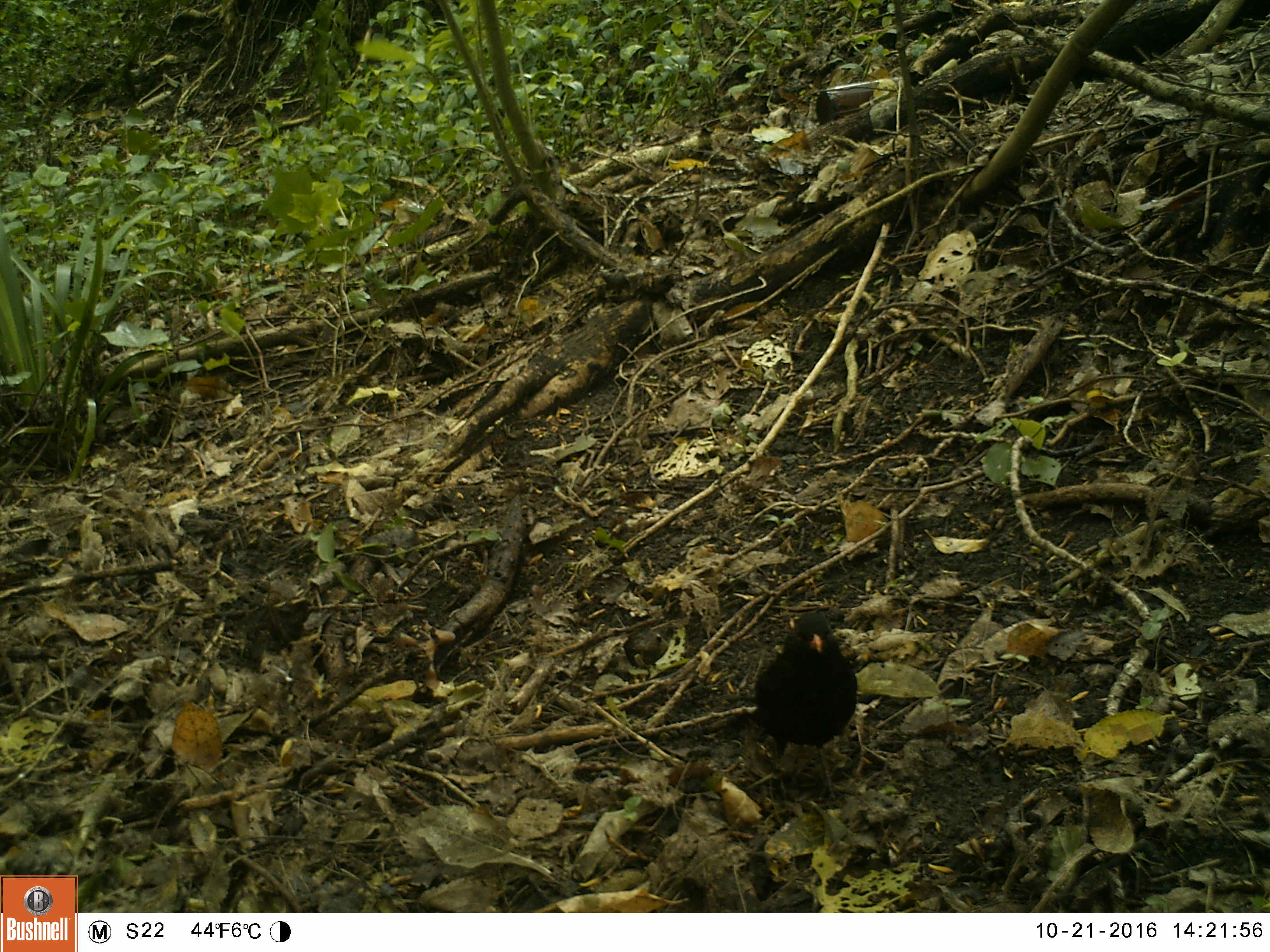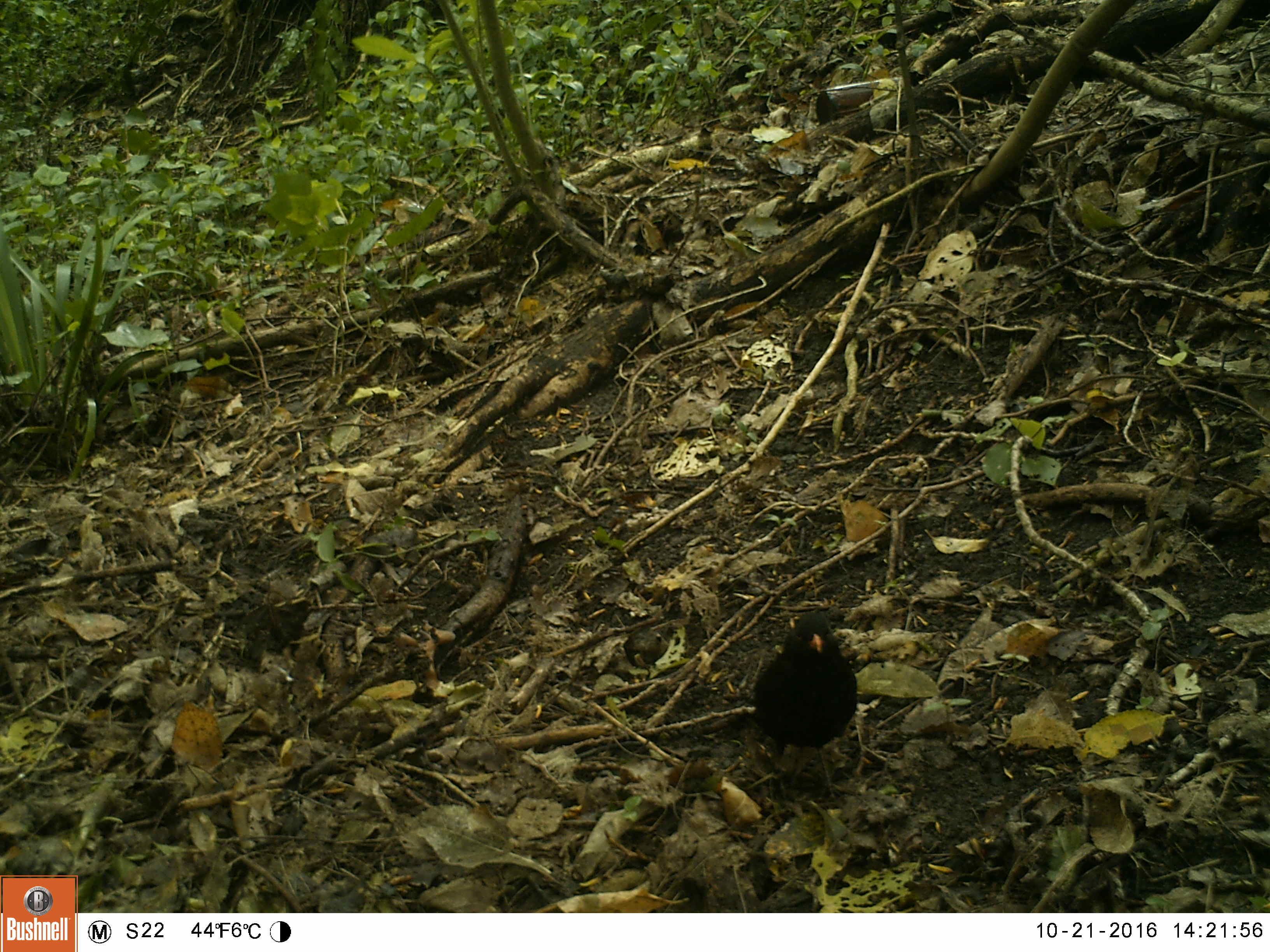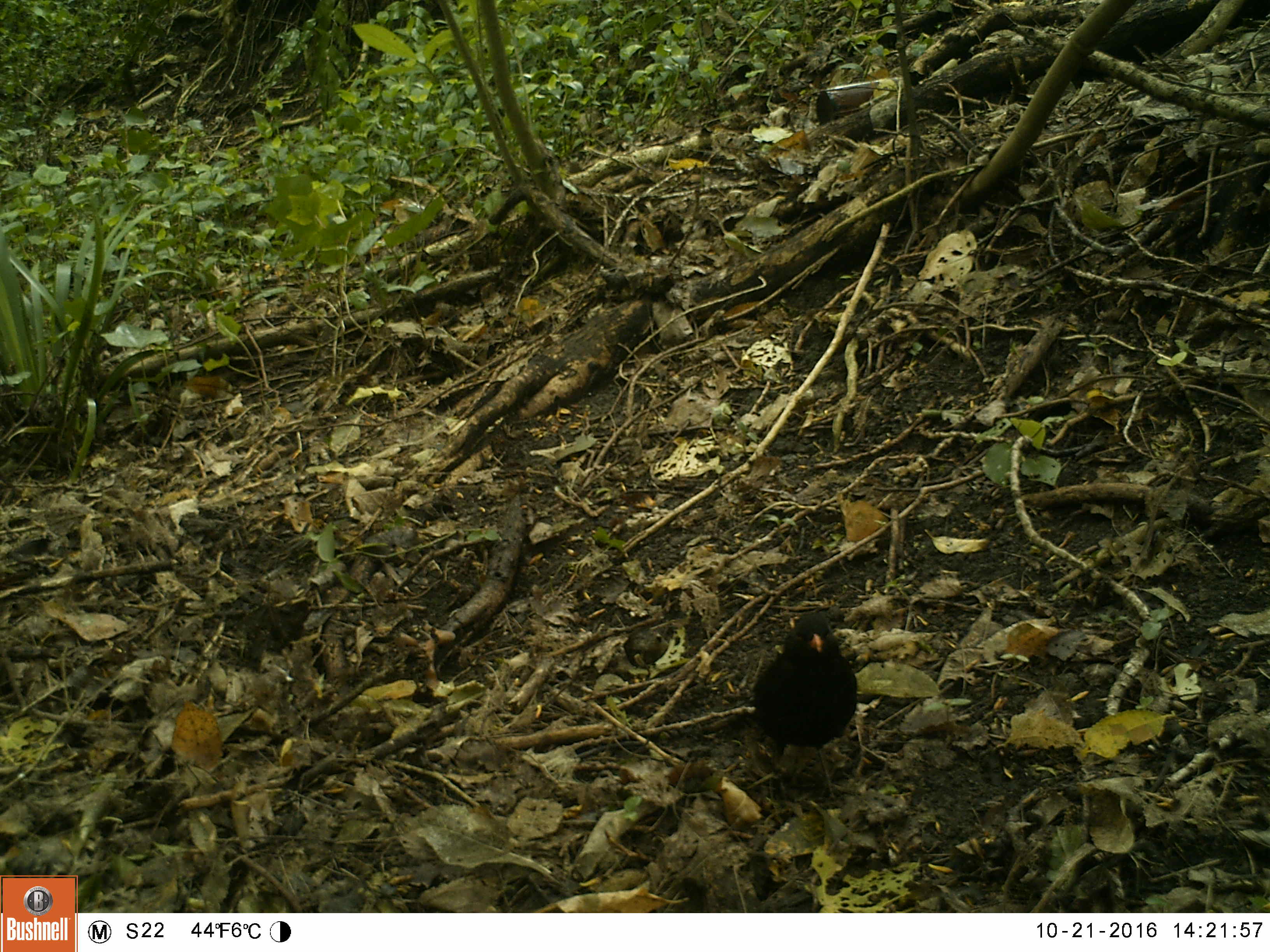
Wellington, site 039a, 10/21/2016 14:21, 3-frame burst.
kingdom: Animalia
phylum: Chordata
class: Aves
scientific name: Aves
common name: bird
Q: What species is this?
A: Bird (Aves).